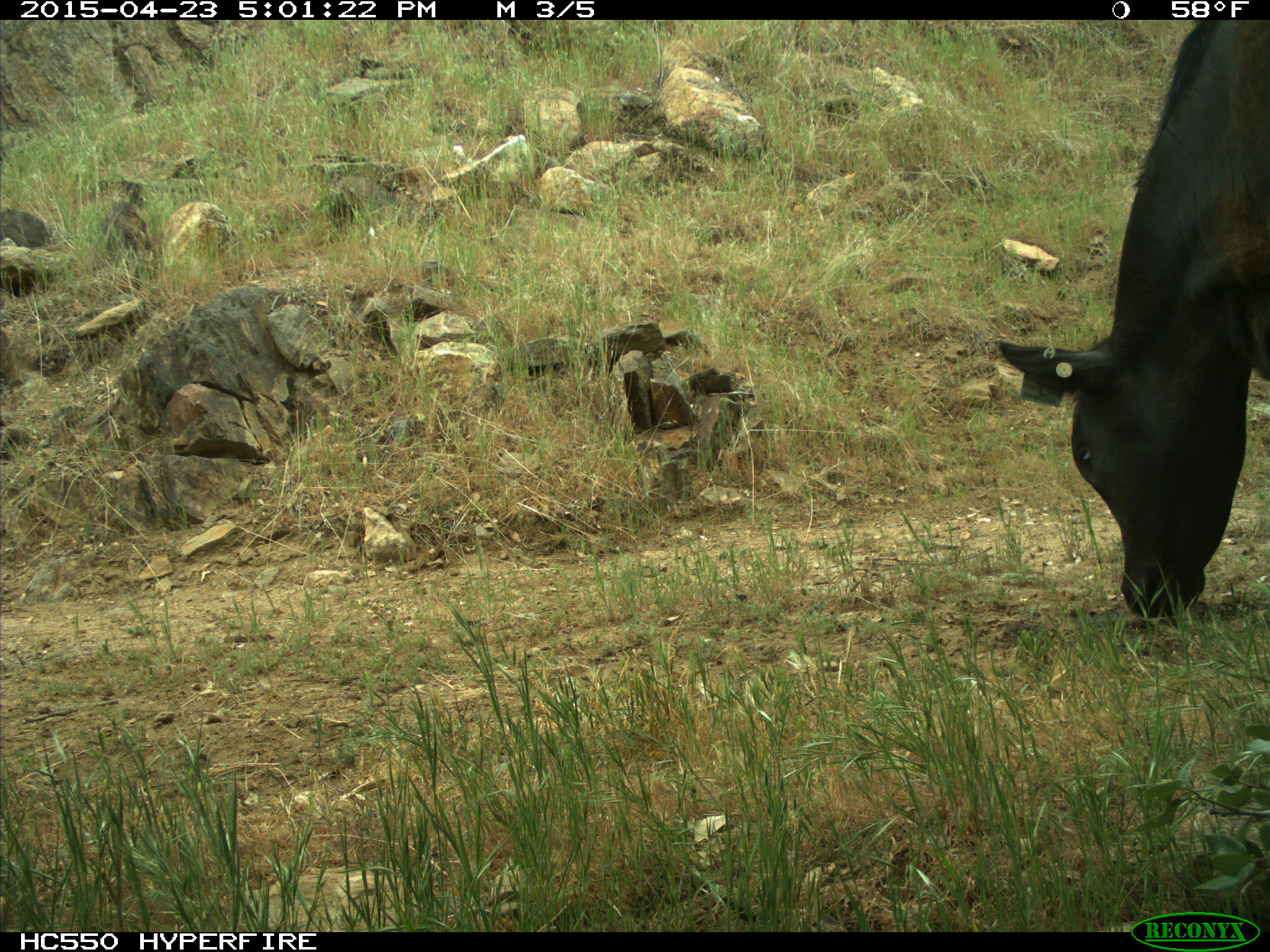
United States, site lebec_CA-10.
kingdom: Animalia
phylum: Chordata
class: Mammalia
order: Artiodactyla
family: Bovidae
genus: Bos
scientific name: Bos taurus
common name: domestic cow